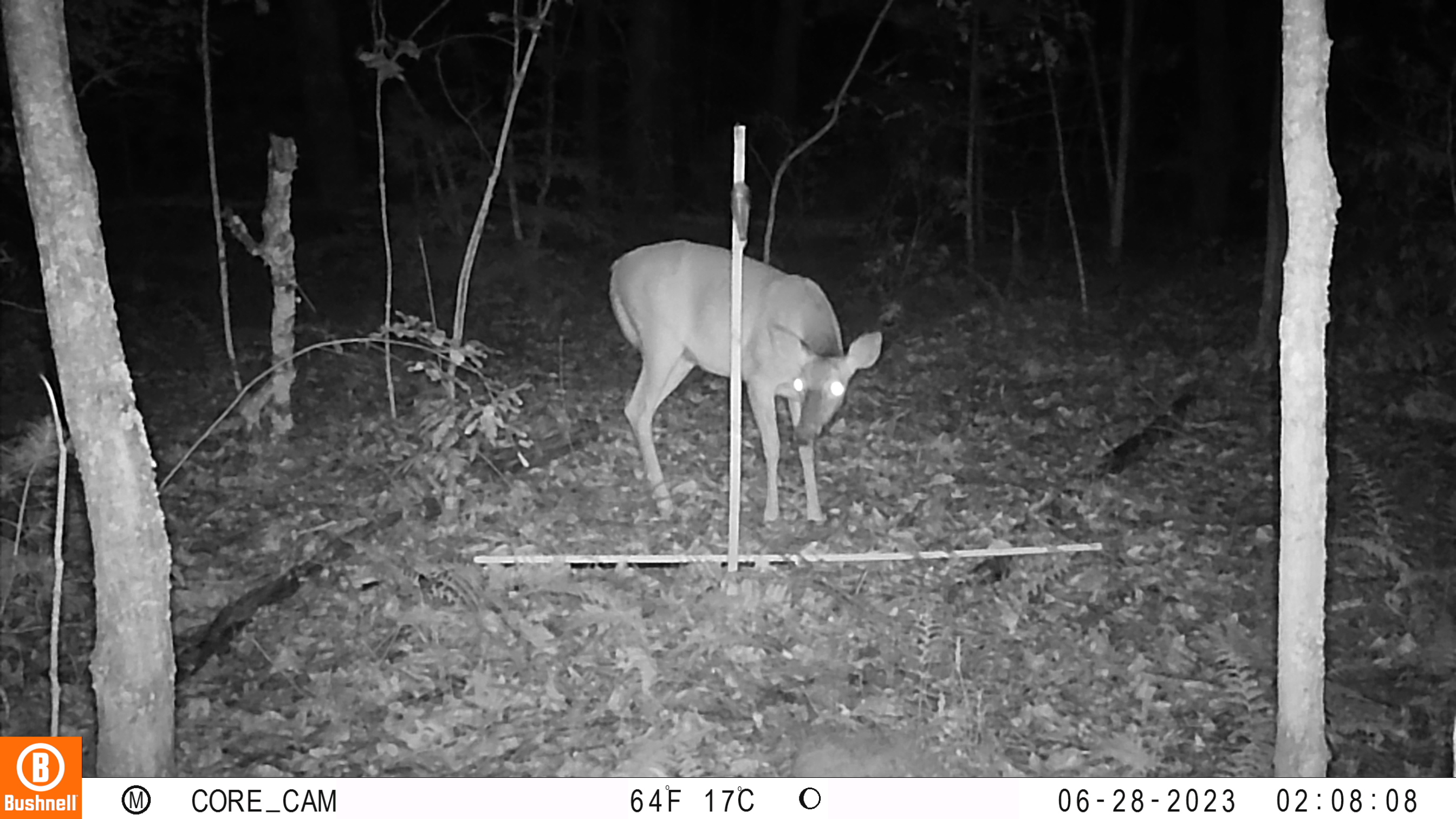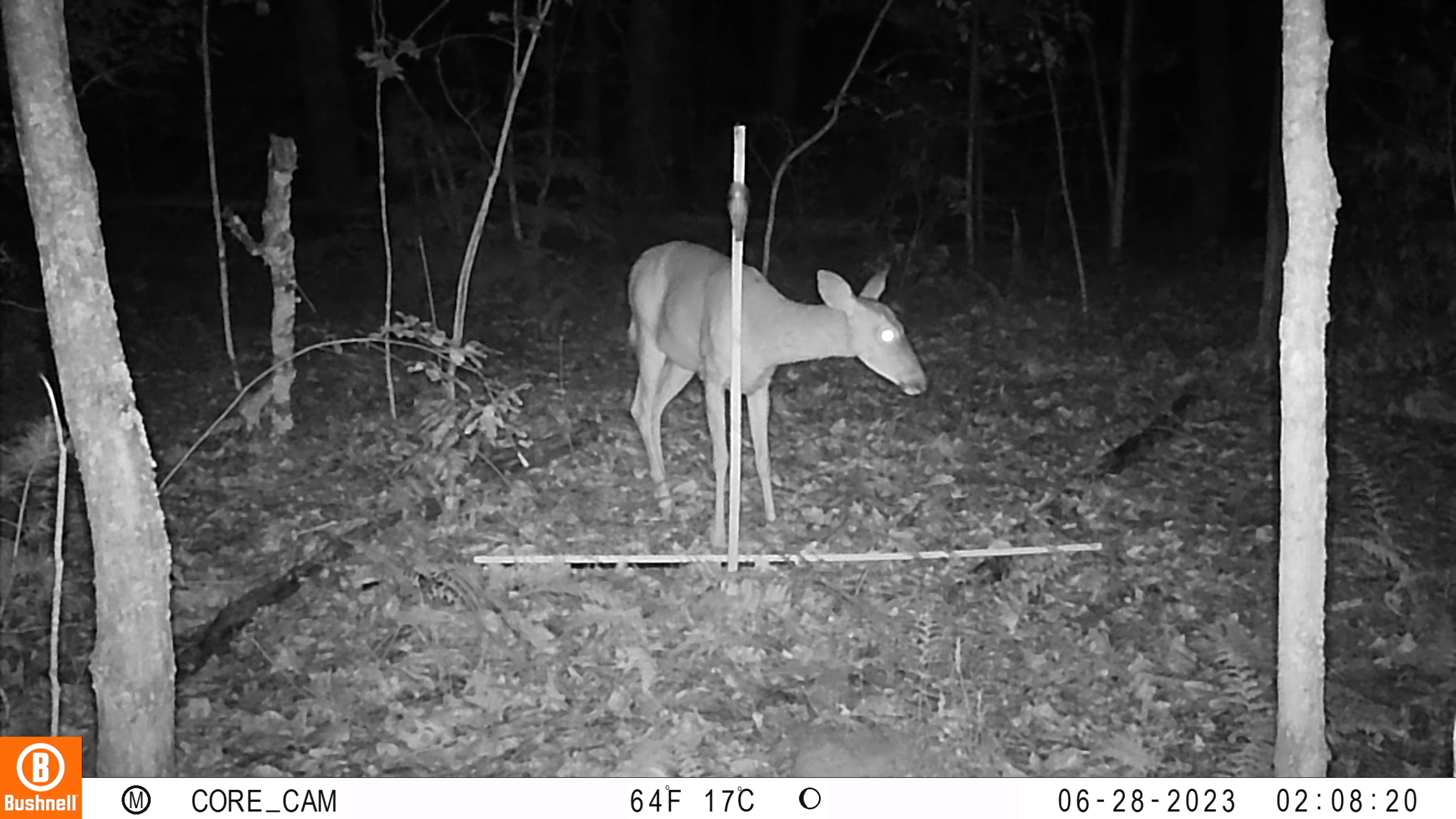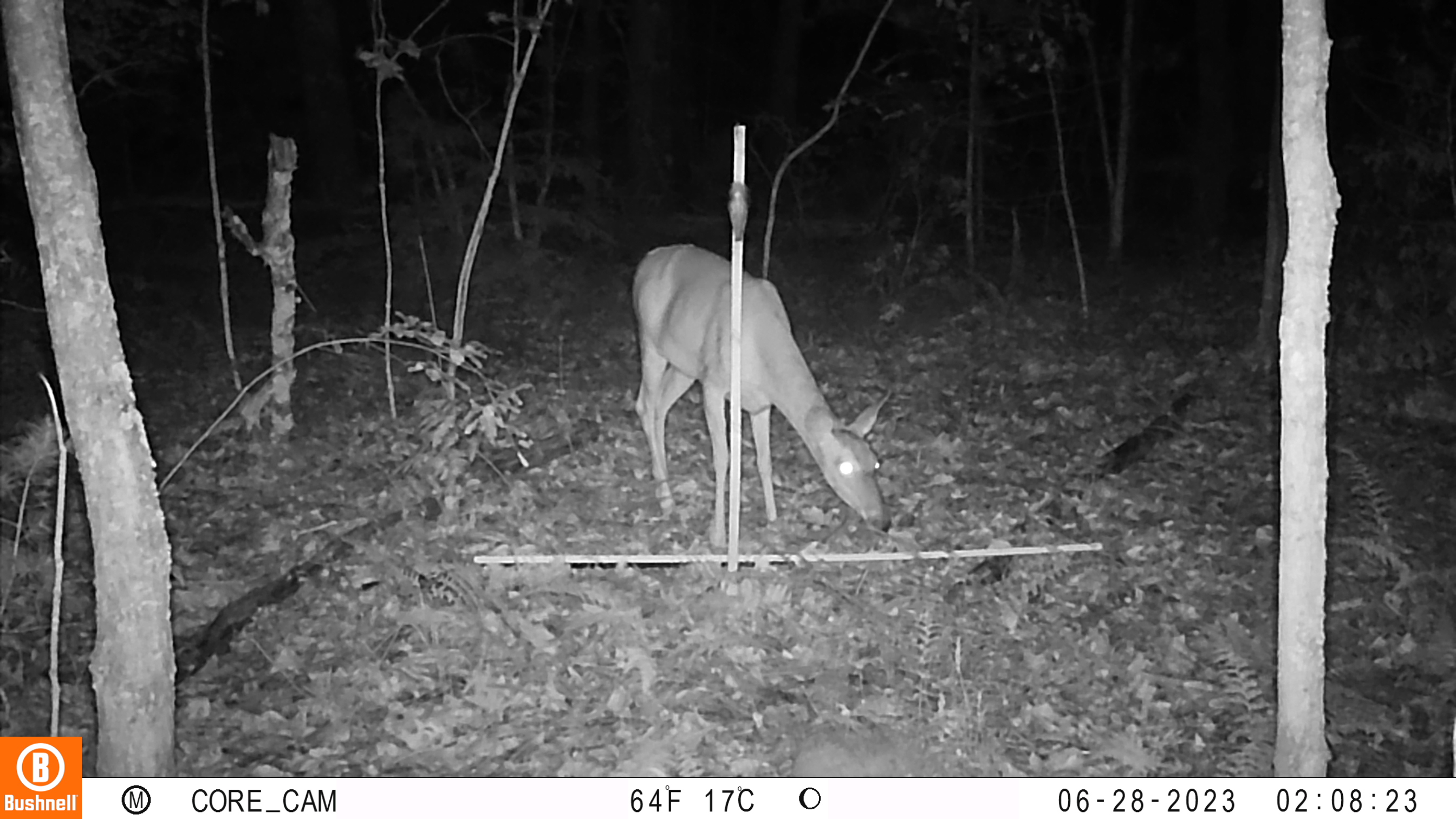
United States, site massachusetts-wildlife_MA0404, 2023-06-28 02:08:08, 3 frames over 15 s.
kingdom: Animalia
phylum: Chordata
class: Mammalia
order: Artiodactyla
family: Cervidae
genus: Odocoileus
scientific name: Odocoileus virginianus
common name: white-tailed deer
White-tailed deer (Odocoileus virginianus).